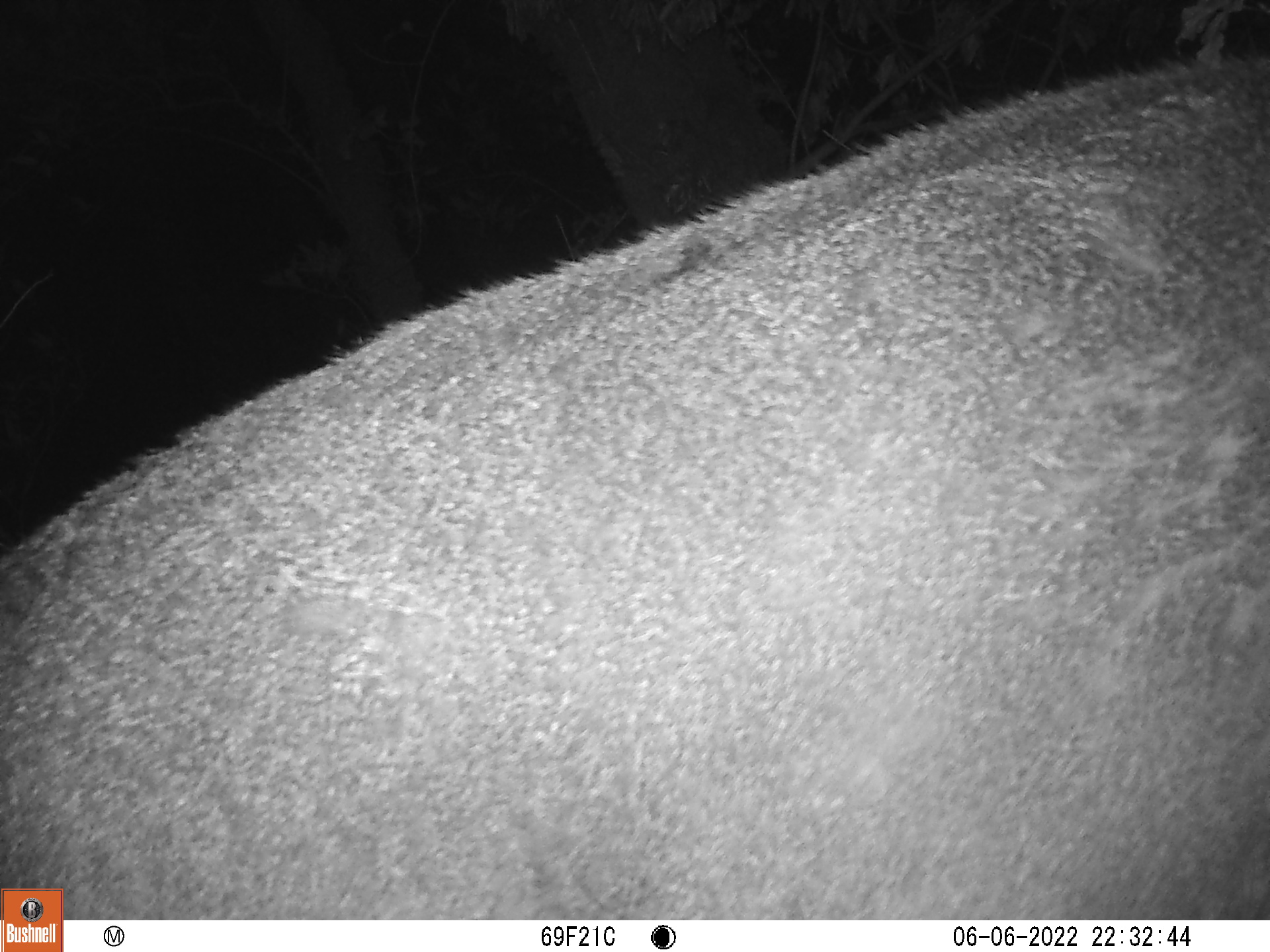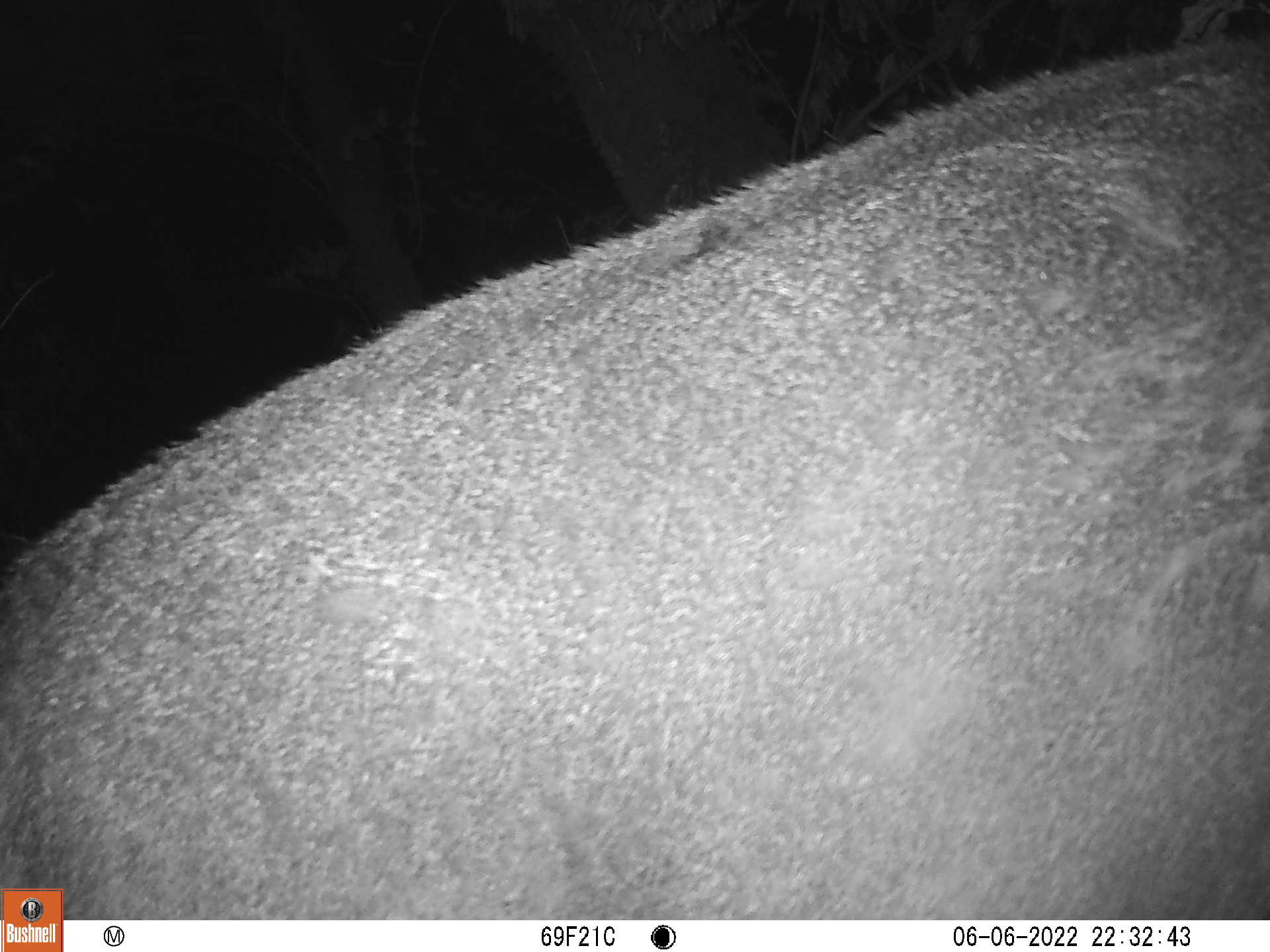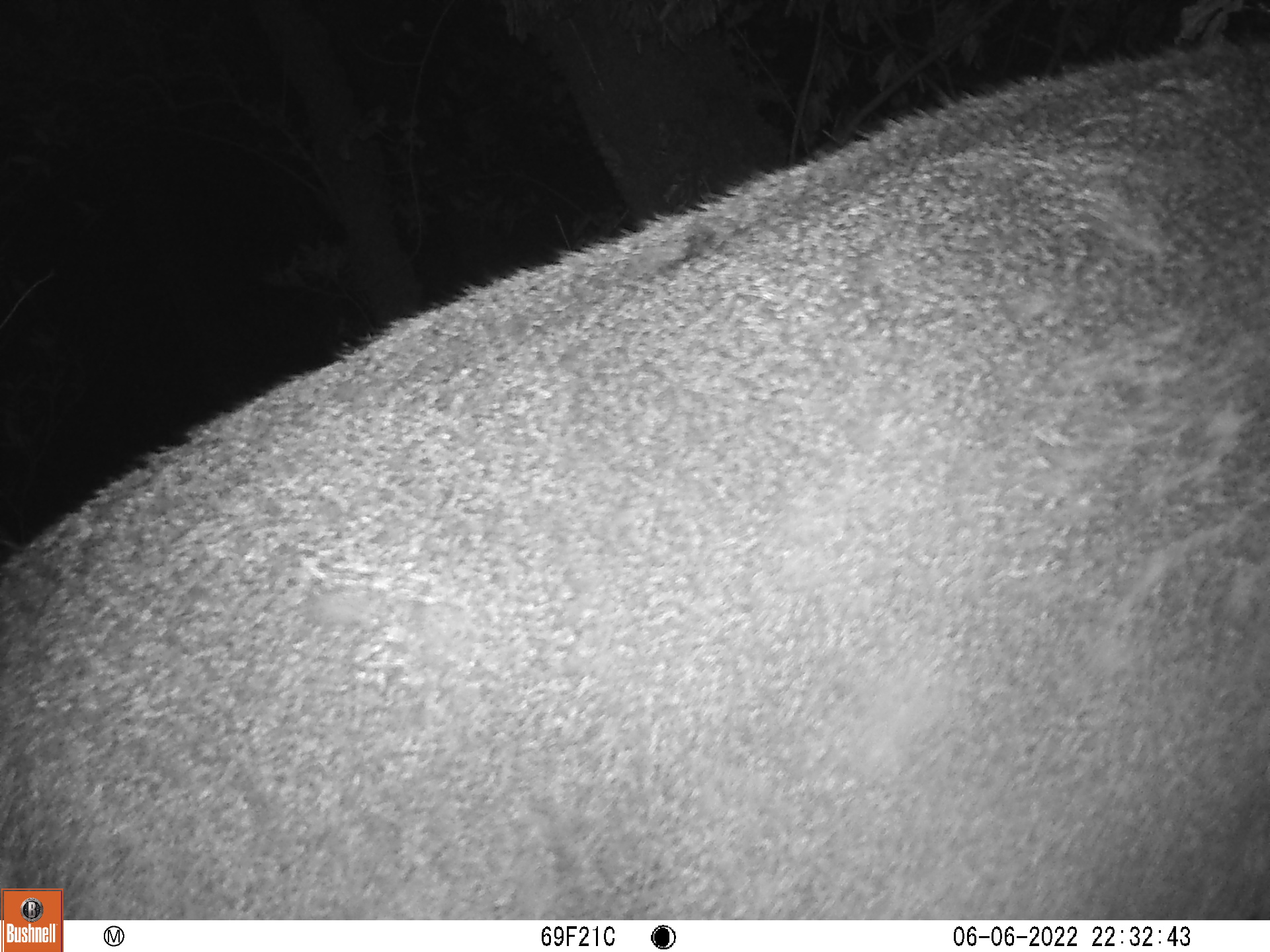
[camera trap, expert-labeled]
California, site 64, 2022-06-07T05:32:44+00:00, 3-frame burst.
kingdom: Animalia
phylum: Chordata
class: Mammalia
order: Artiodactyla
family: Cervidae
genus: Odocoileus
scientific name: Odocoileus hemionus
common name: mule deer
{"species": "mule deer (Odocoileus hemionus)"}